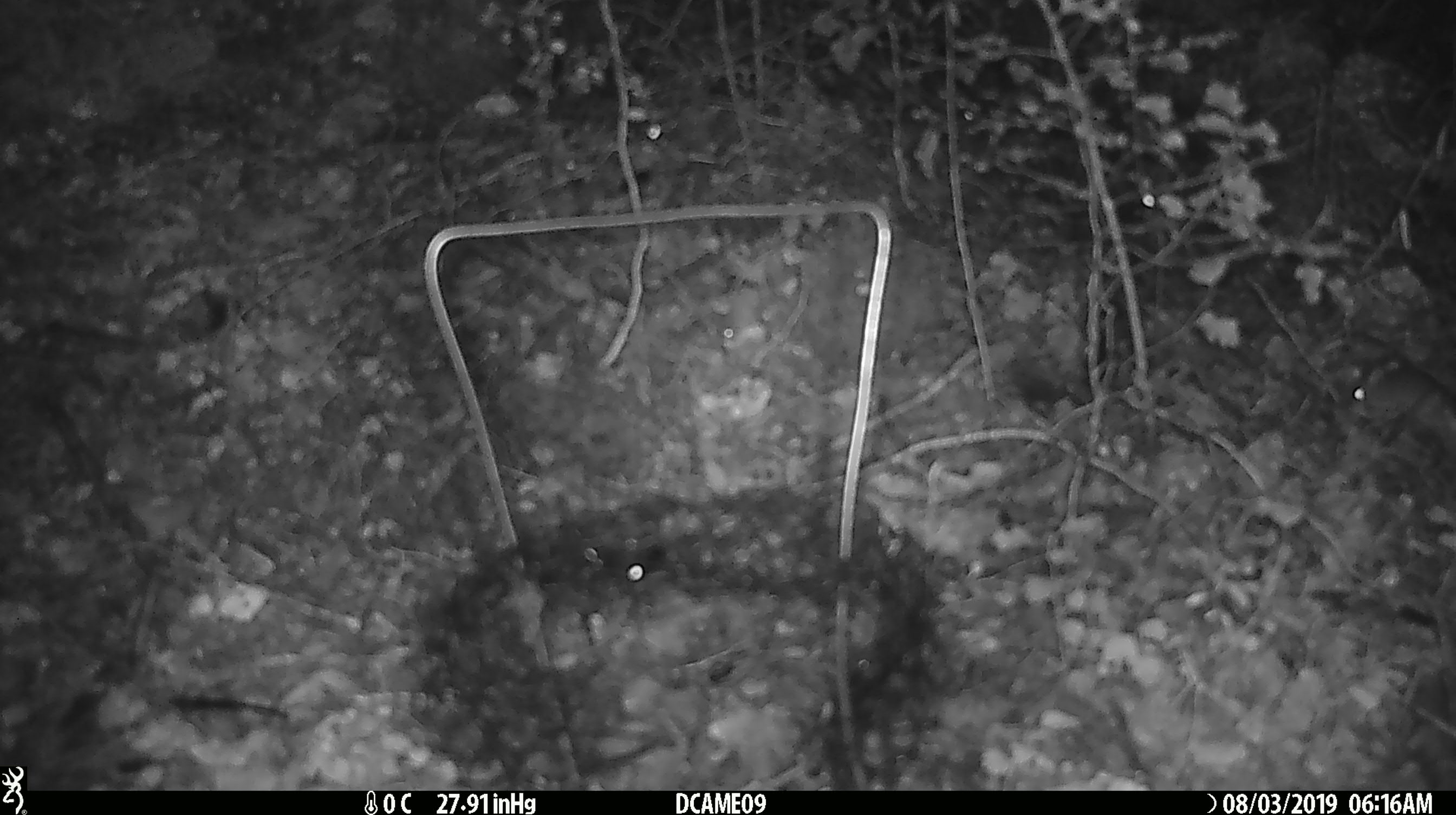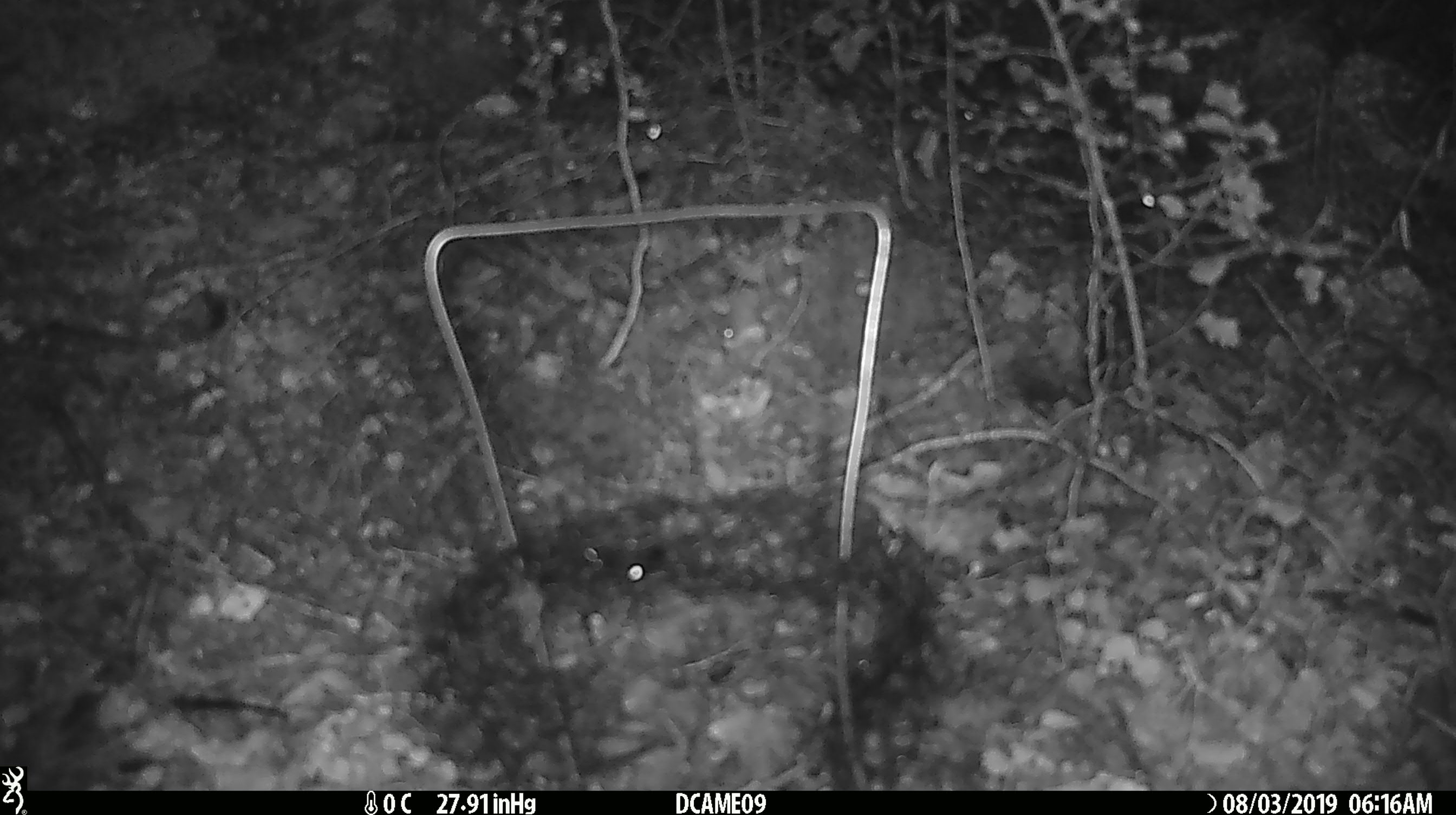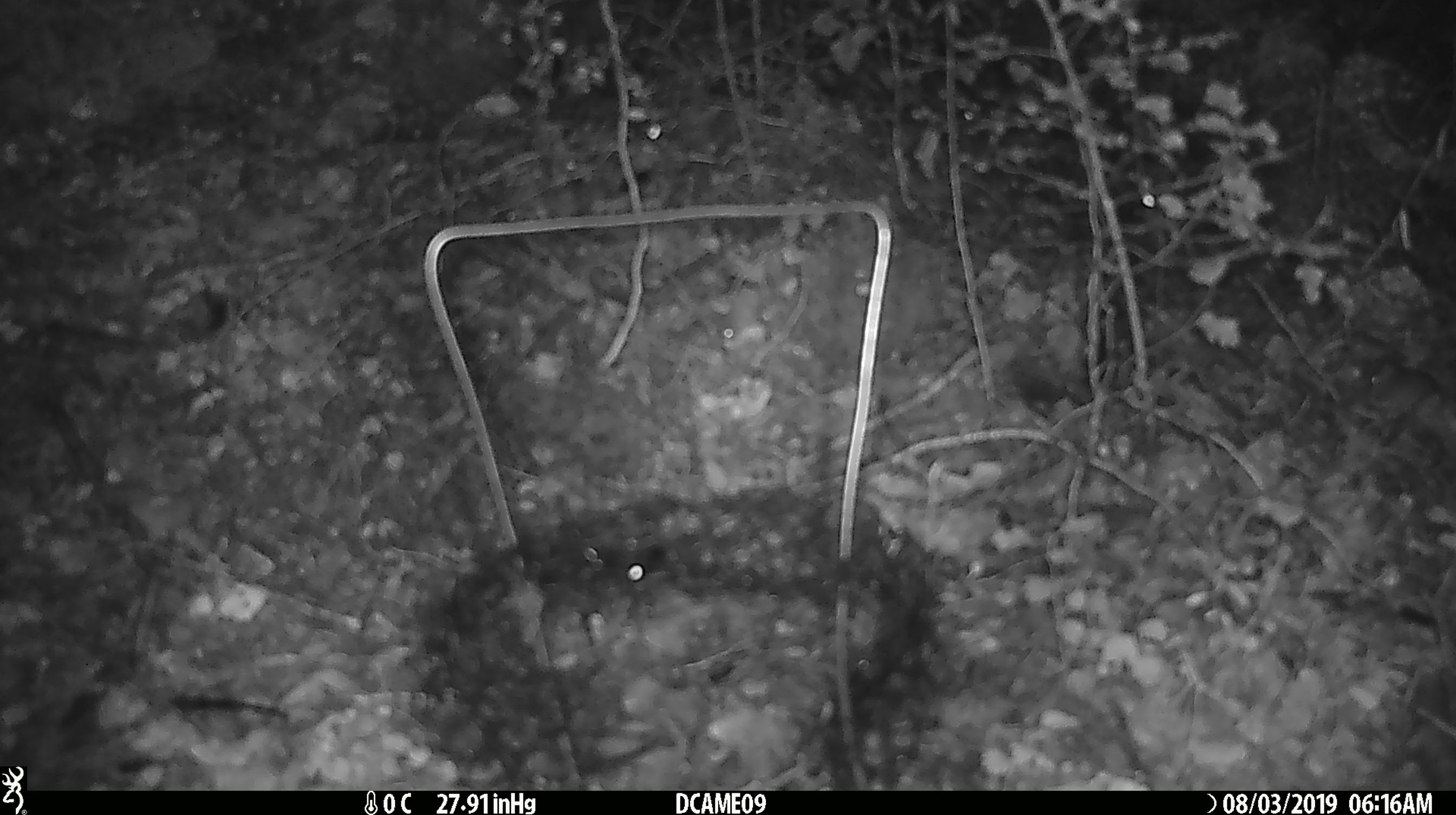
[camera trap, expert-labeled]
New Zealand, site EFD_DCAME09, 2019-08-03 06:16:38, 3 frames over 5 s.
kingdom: Animalia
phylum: Chordata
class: Mammalia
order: Rodentia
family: Muridae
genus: Mus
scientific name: Mus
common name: mouse